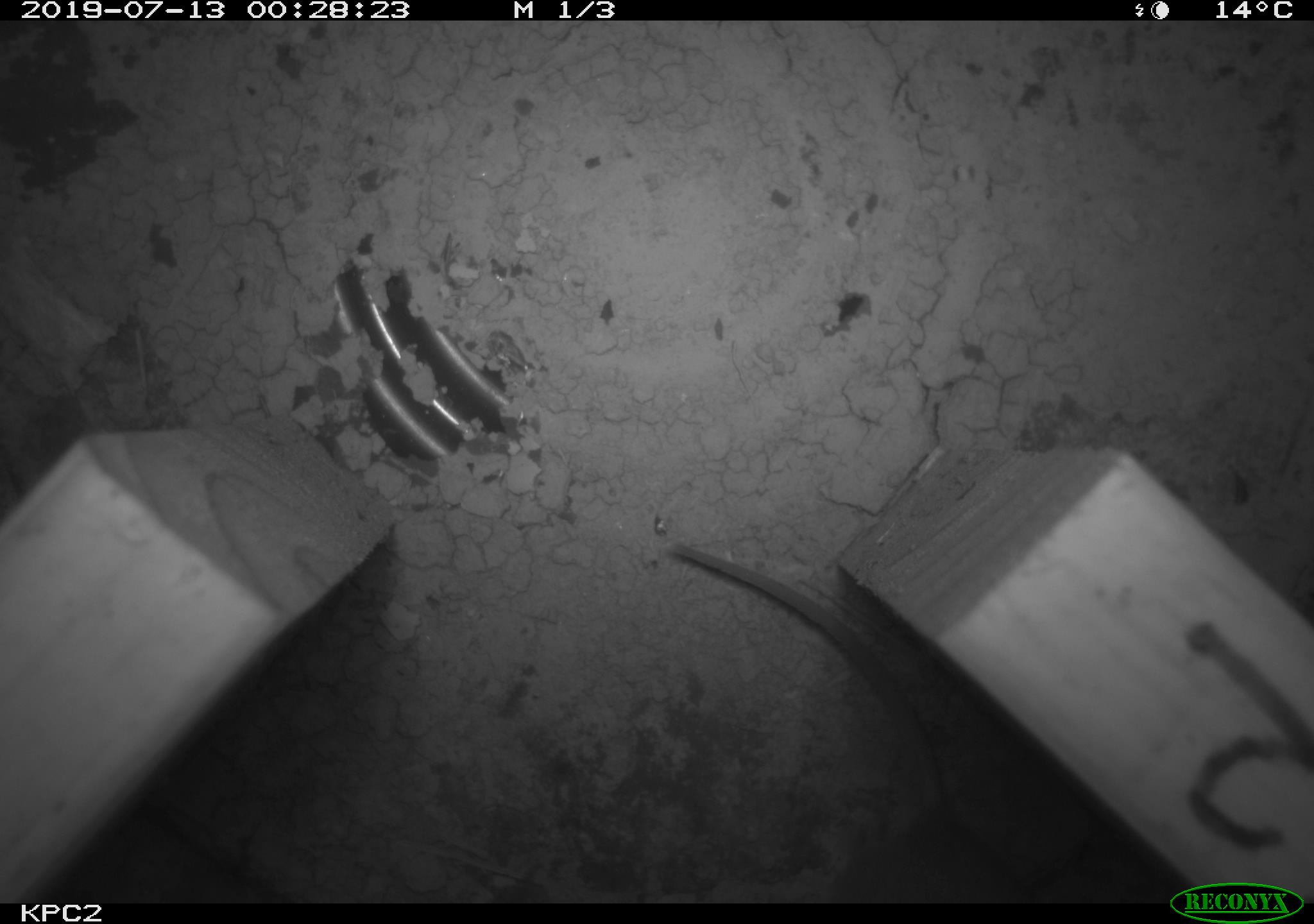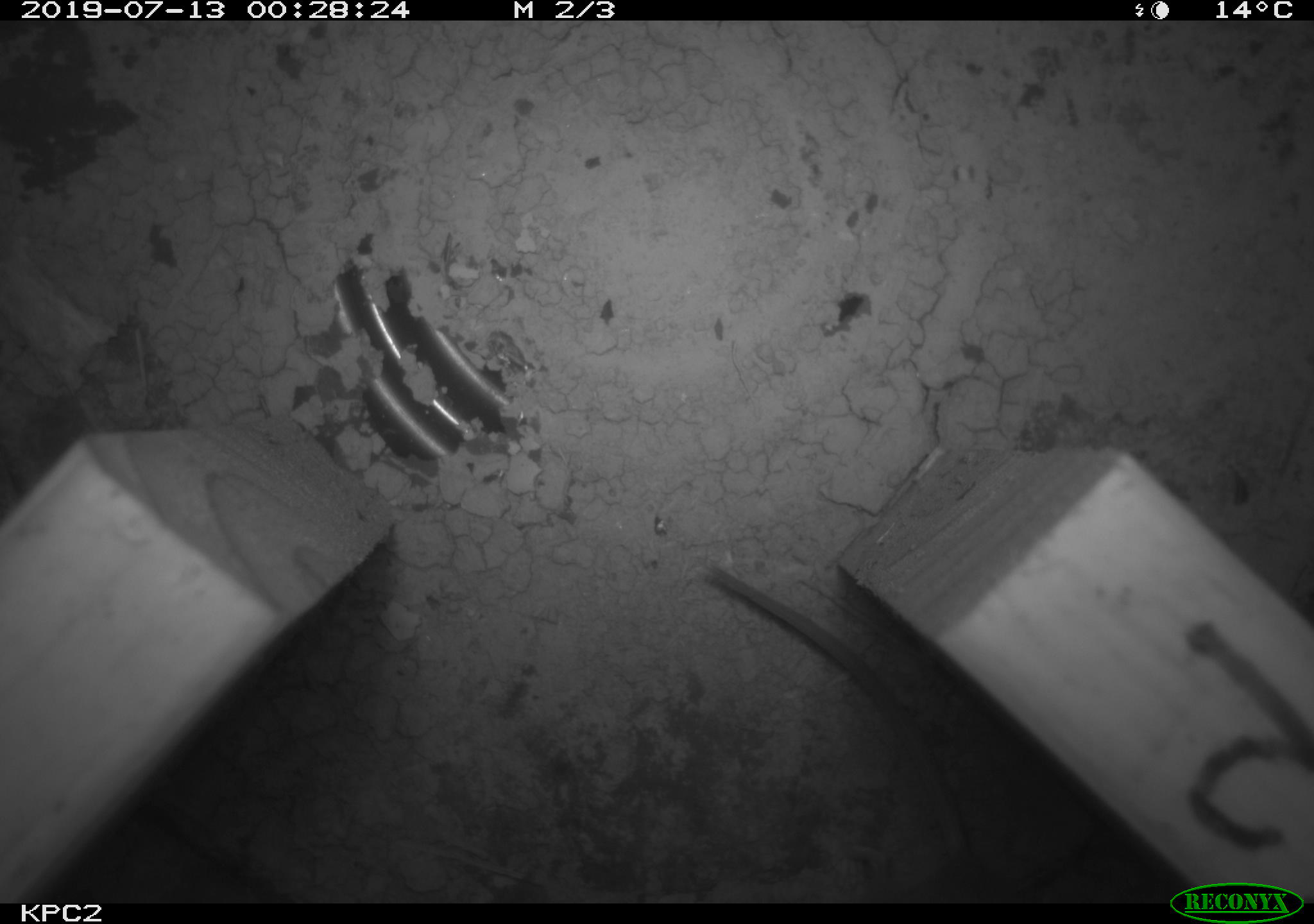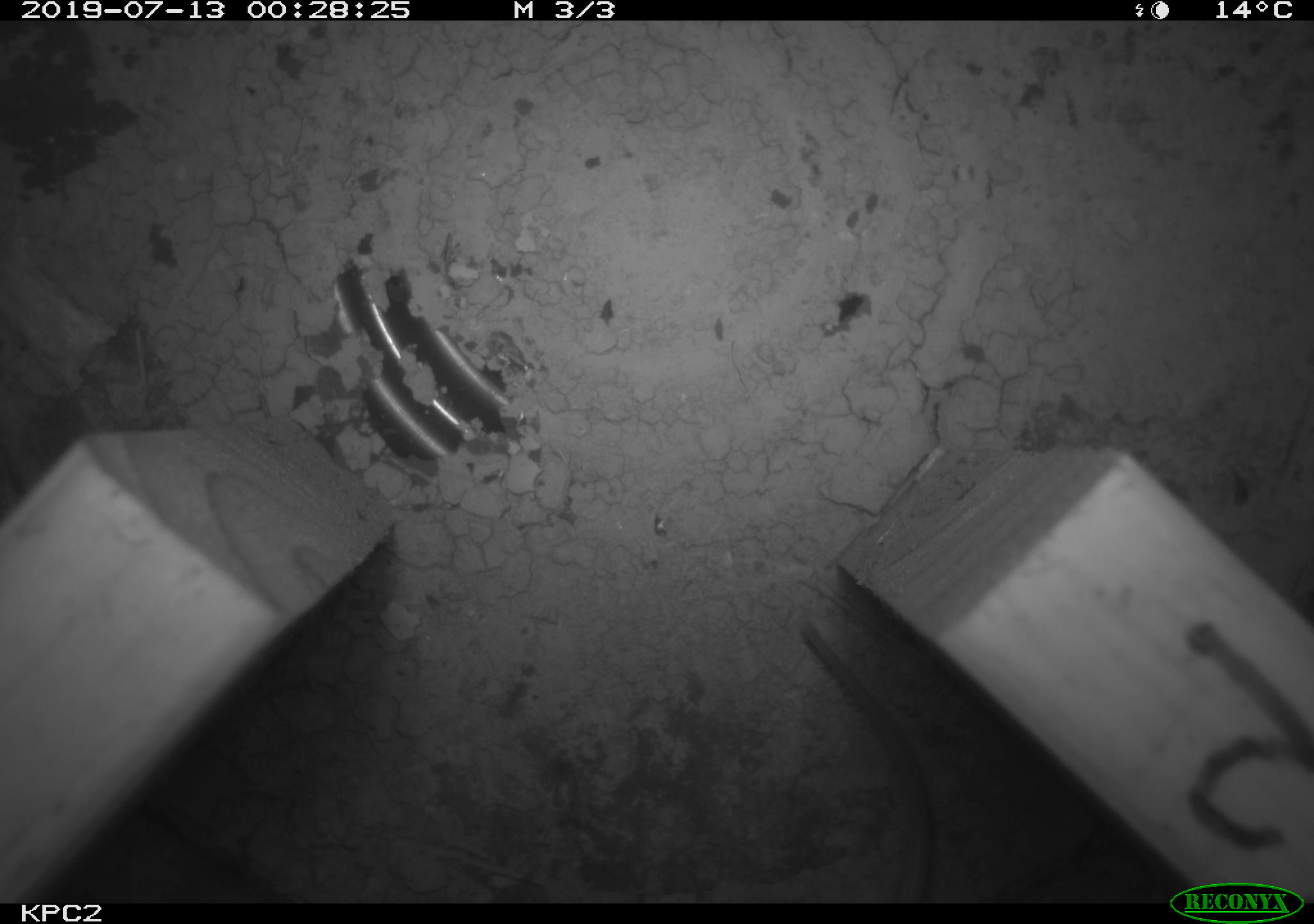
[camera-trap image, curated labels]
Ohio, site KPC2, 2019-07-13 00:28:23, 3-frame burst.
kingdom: Animalia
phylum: Chordata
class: Mammalia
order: Rodentia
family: Cricetidae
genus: Peromyscus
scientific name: Peromyscus leucopus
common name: white-footed mouse